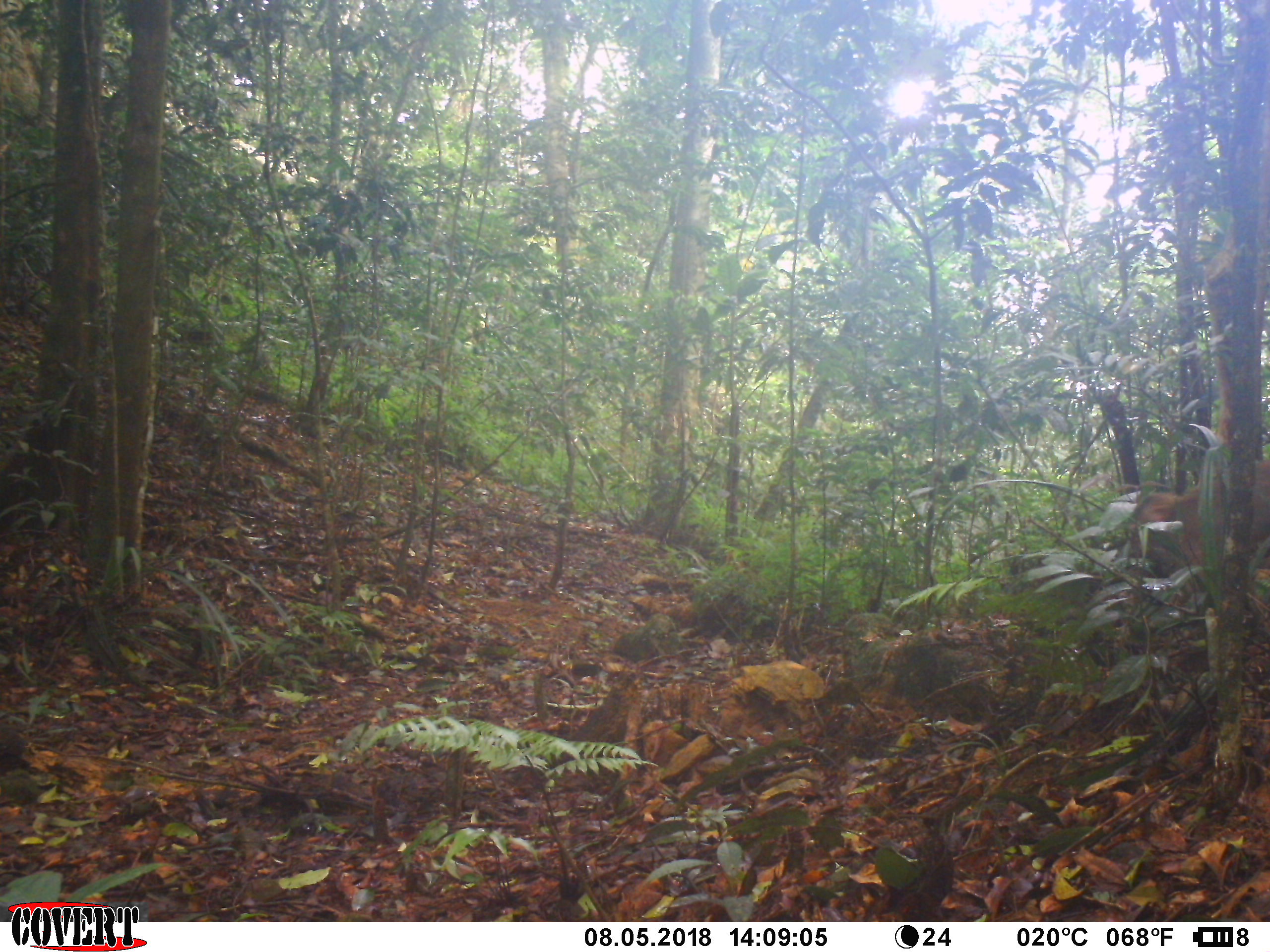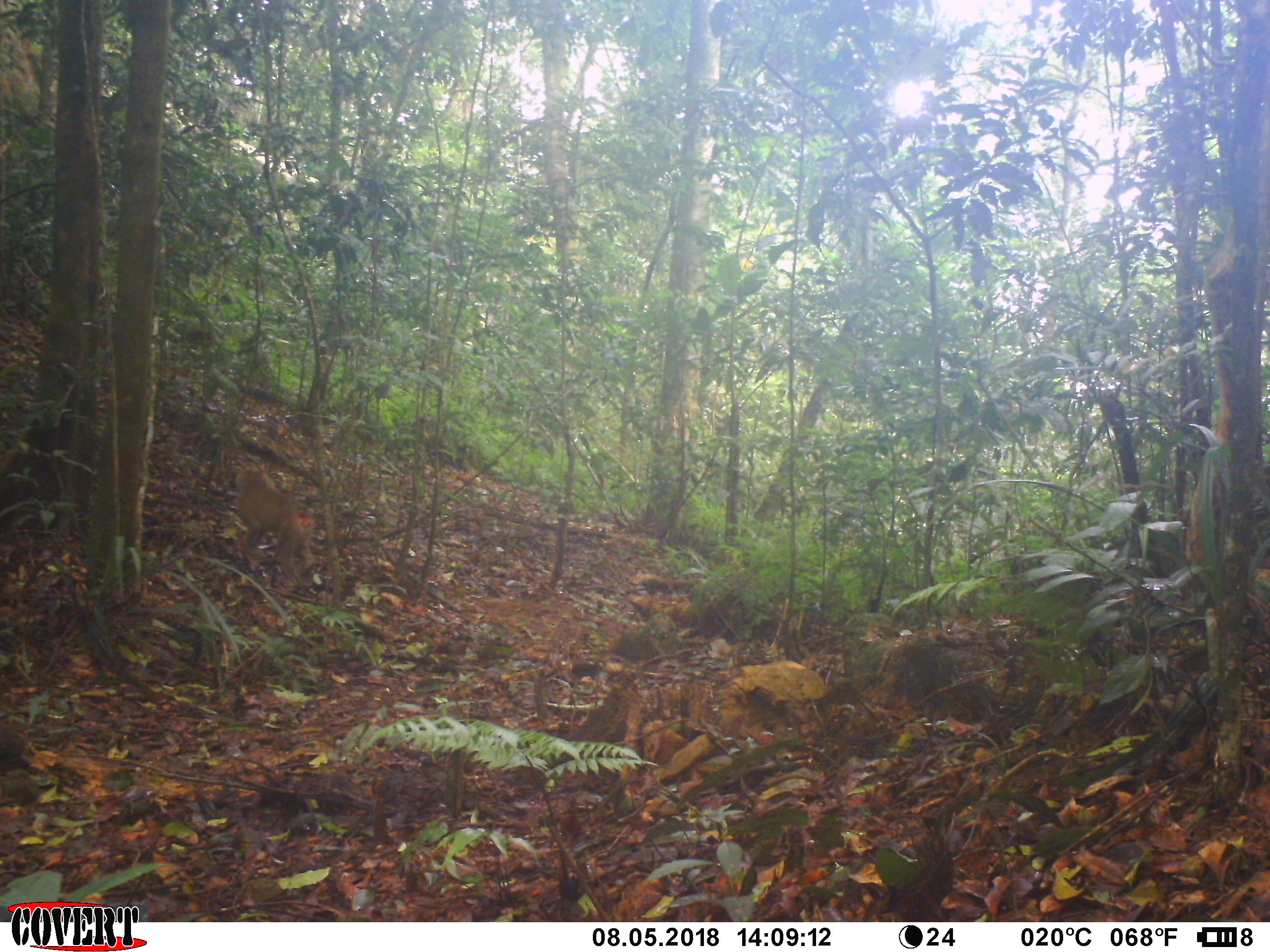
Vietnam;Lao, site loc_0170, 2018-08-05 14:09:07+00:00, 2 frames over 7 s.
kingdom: Animalia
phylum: Chordata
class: Mammalia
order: Primates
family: Cercopithecidae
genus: Macaca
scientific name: Macaca nemestrina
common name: pig-tailed macaque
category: pig tailed macaque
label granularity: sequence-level